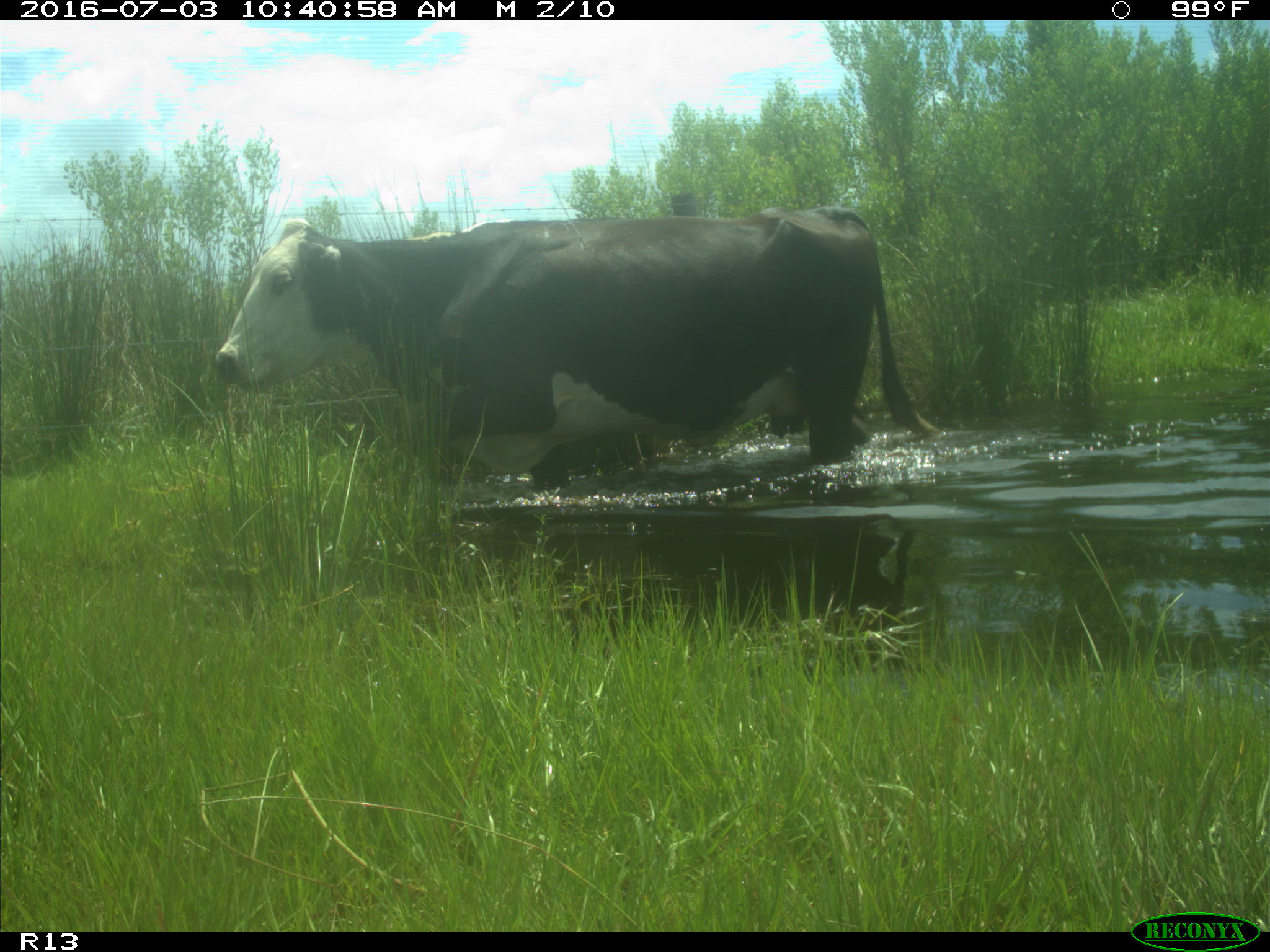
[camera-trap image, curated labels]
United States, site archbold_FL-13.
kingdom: Animalia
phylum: Chordata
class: Mammalia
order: Artiodactyla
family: Bovidae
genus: Bos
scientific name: Bos taurus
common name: domestic cow